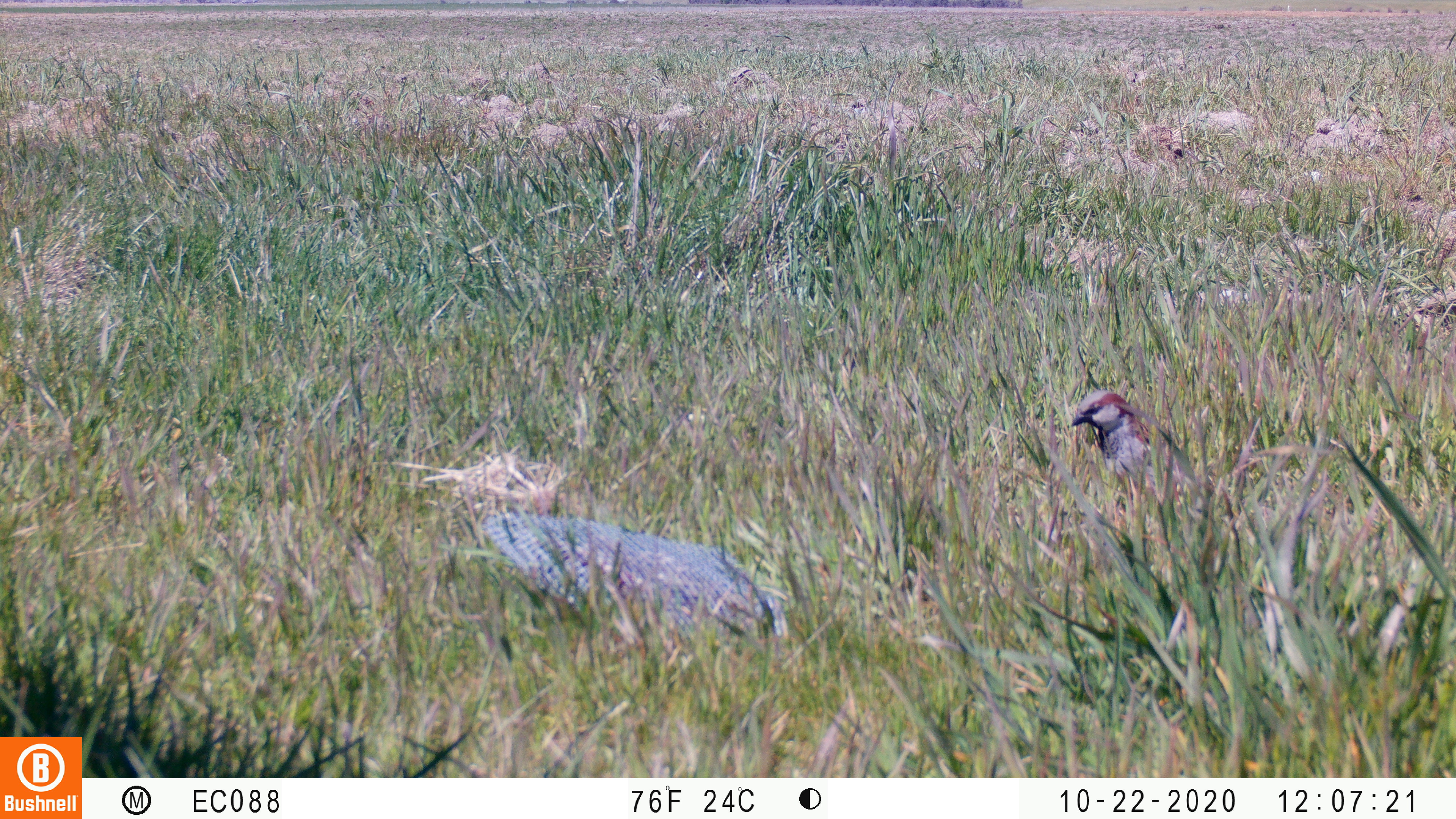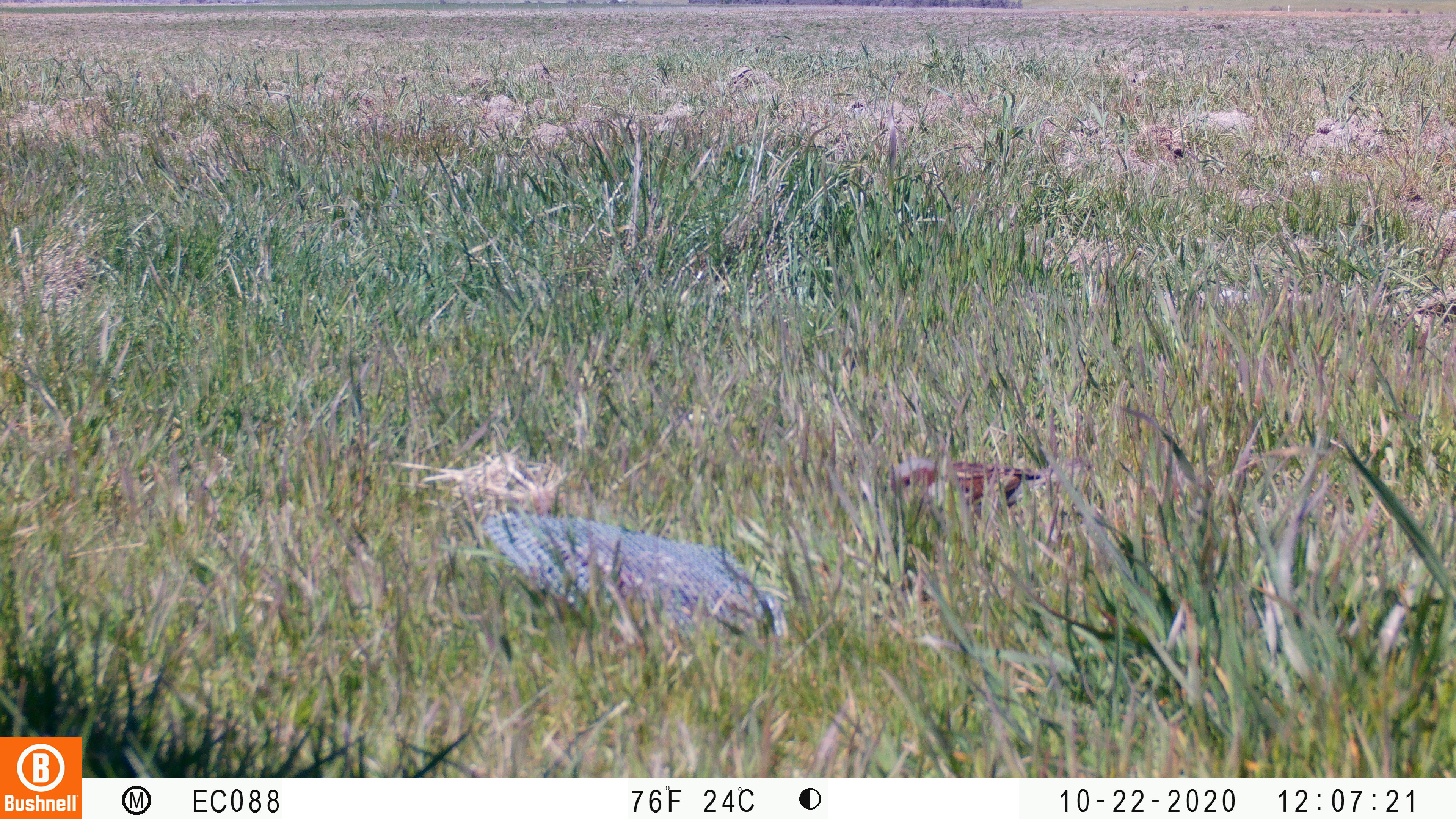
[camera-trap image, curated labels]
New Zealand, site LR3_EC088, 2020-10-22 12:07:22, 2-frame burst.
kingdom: Animalia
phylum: Chordata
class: Aves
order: Passeriformes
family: Passeridae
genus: Passer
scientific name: Passer domesticus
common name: house sparrow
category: sparrow